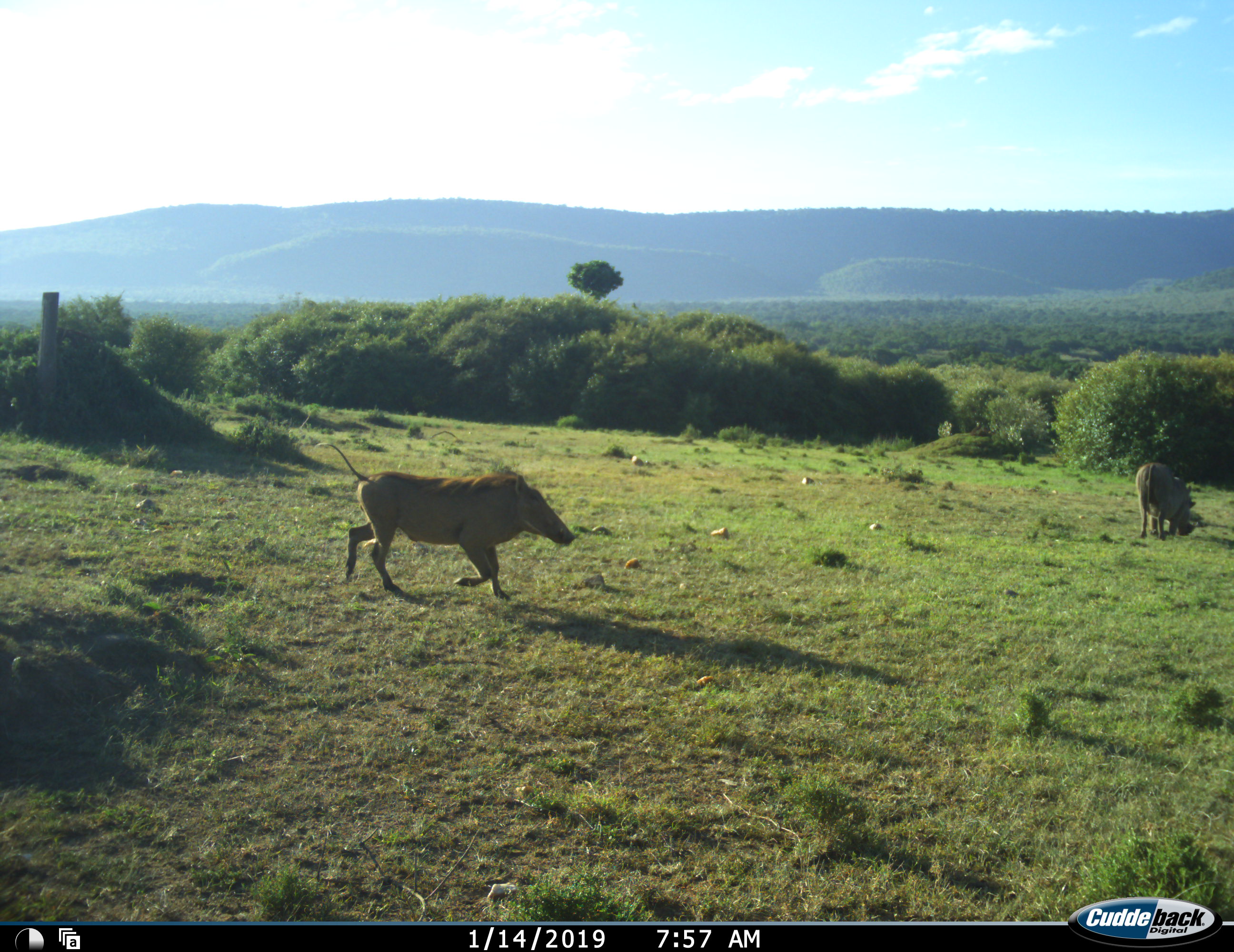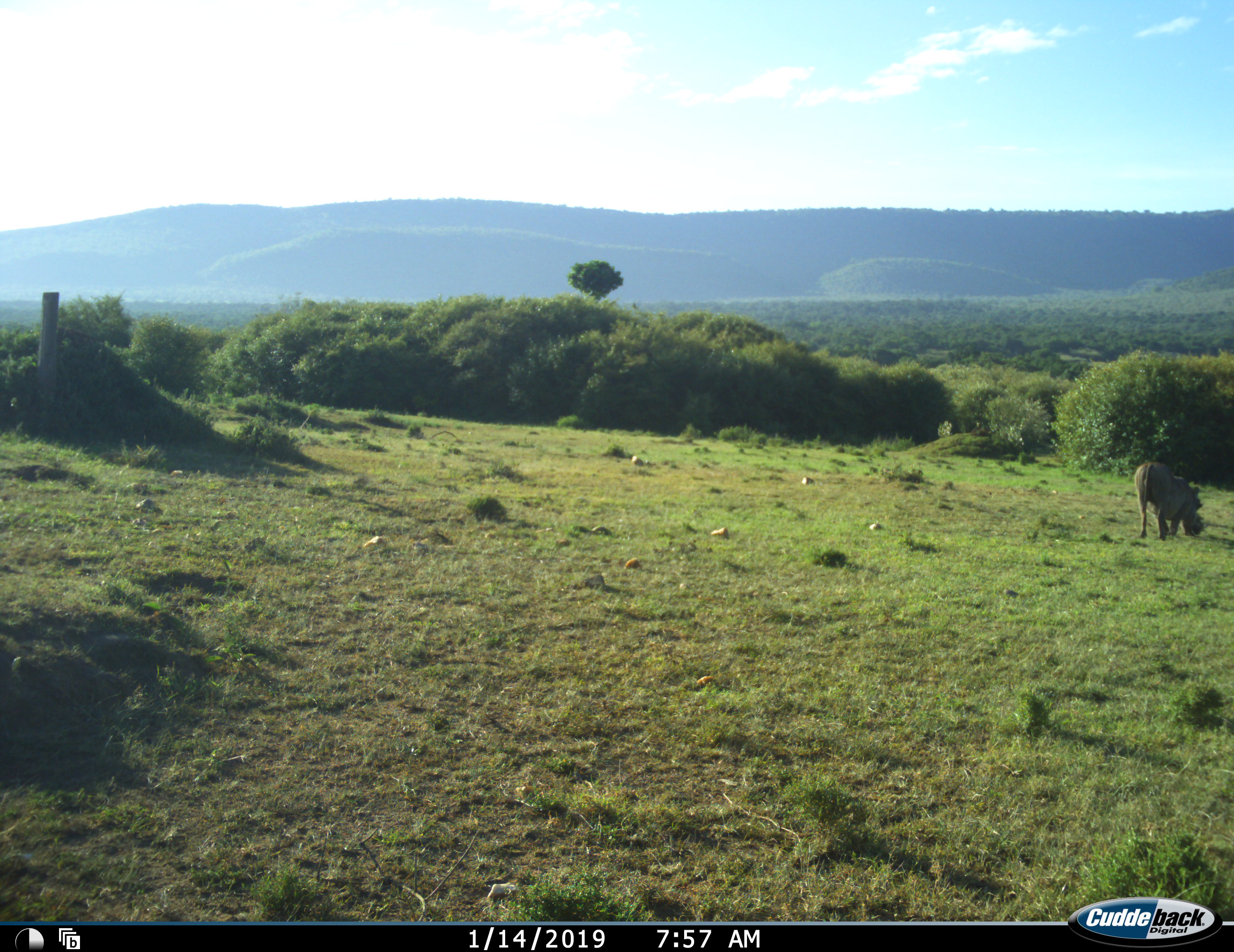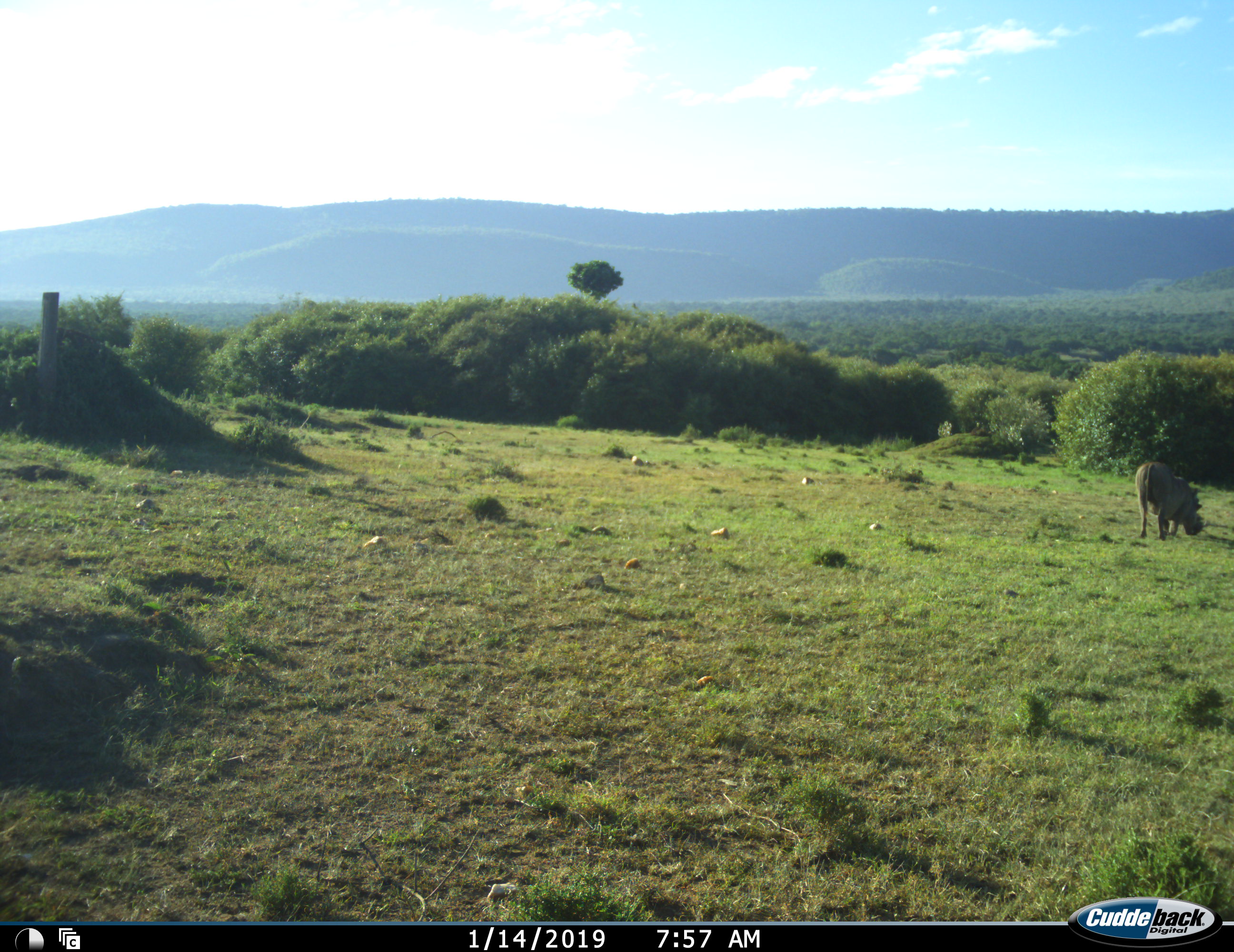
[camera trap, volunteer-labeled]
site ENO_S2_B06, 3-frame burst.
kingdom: Animalia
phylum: Chordata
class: Mammalia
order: Artiodactyla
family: Suidae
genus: Phacochoerus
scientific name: Phacochoerus africanus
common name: warthog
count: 2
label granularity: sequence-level